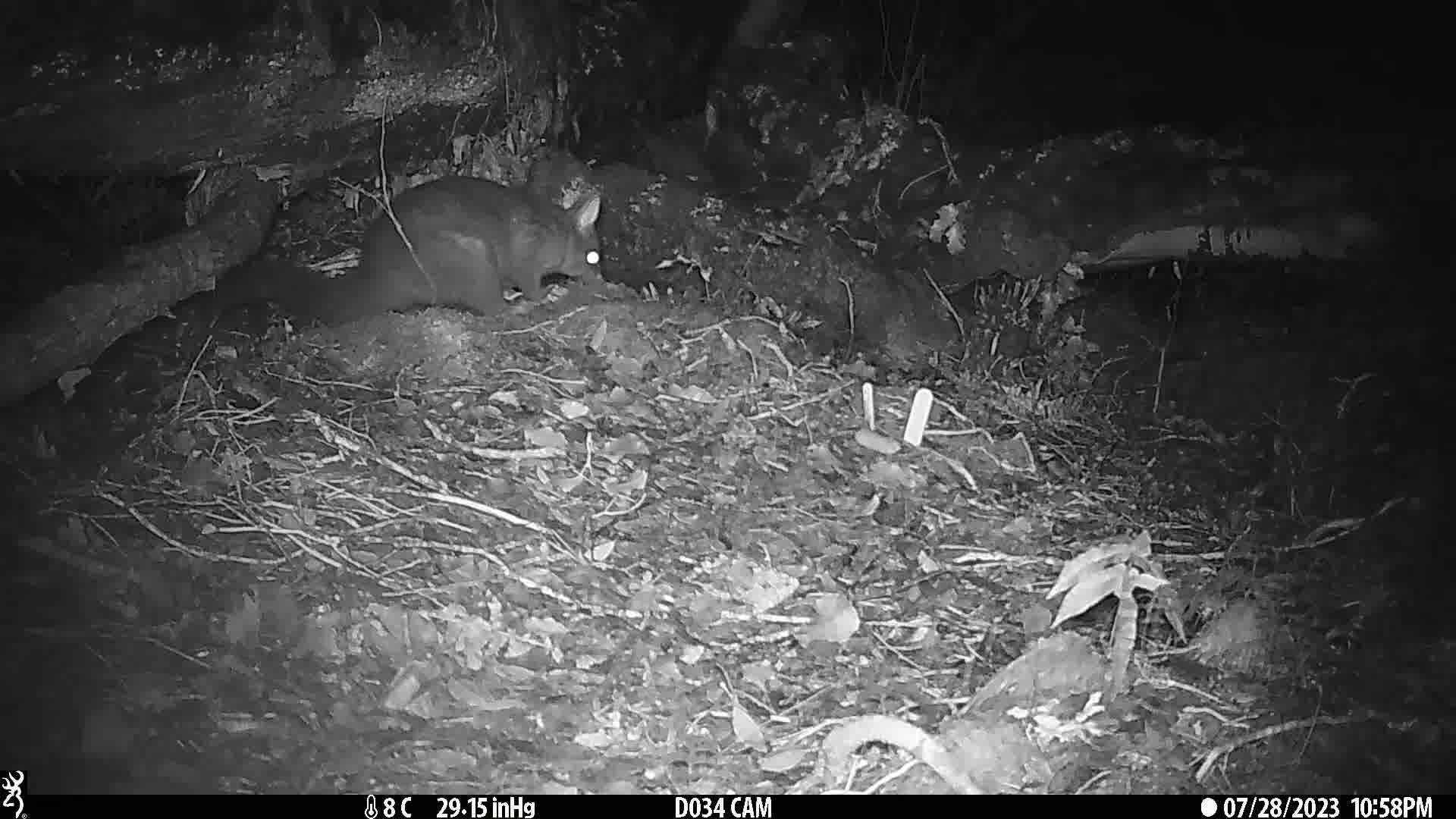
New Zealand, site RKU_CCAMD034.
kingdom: Animalia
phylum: Chordata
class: Mammalia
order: Diprotodontia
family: Phalangeridae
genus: Trichosurus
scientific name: Trichosurus vulpecula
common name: common brushtail possum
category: possum